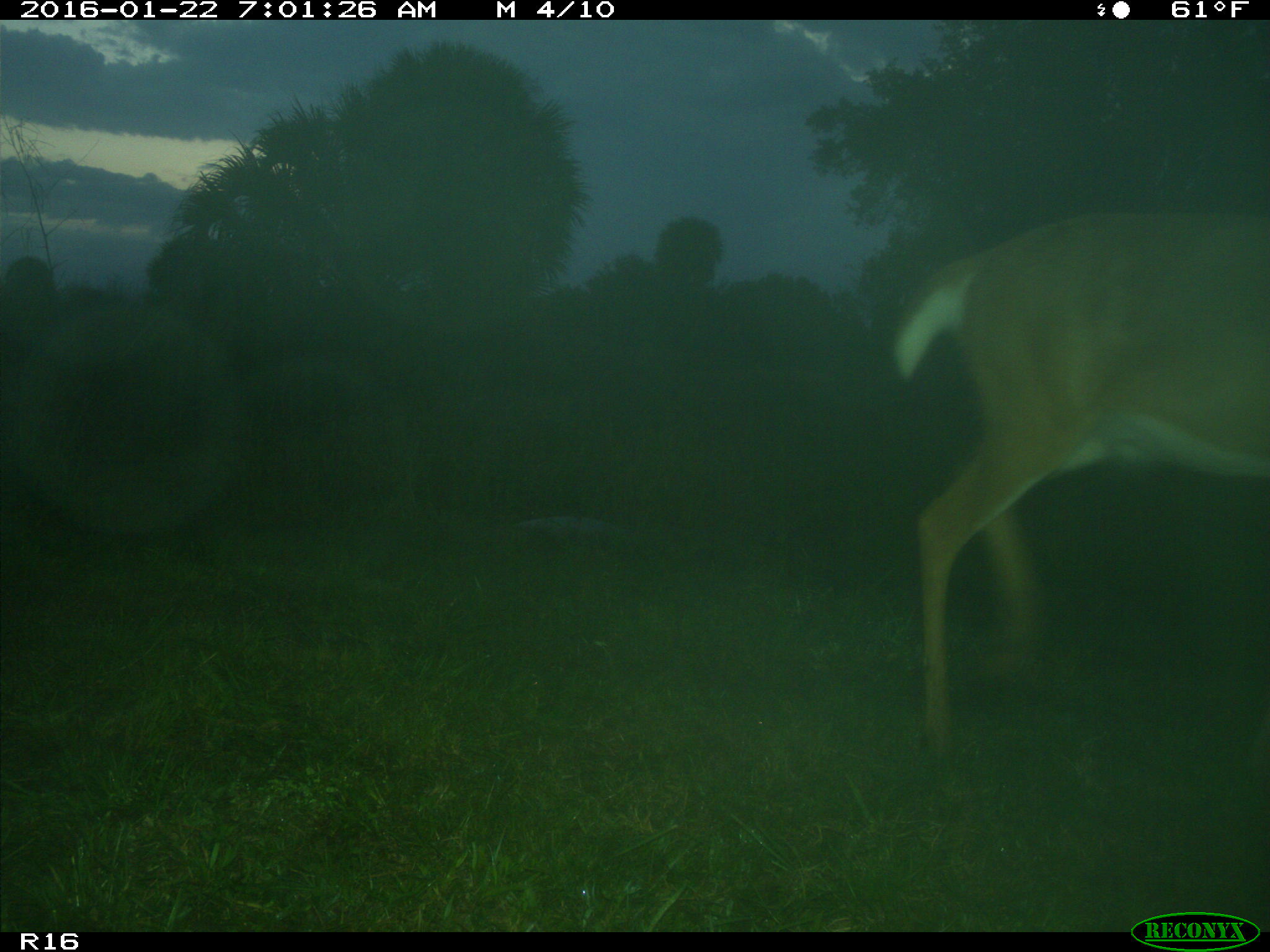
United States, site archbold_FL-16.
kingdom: Animalia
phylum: Chordata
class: Mammalia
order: Artiodactyla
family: Cervidae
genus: Odocoileus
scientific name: Odocoileus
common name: deer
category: unidentified deer